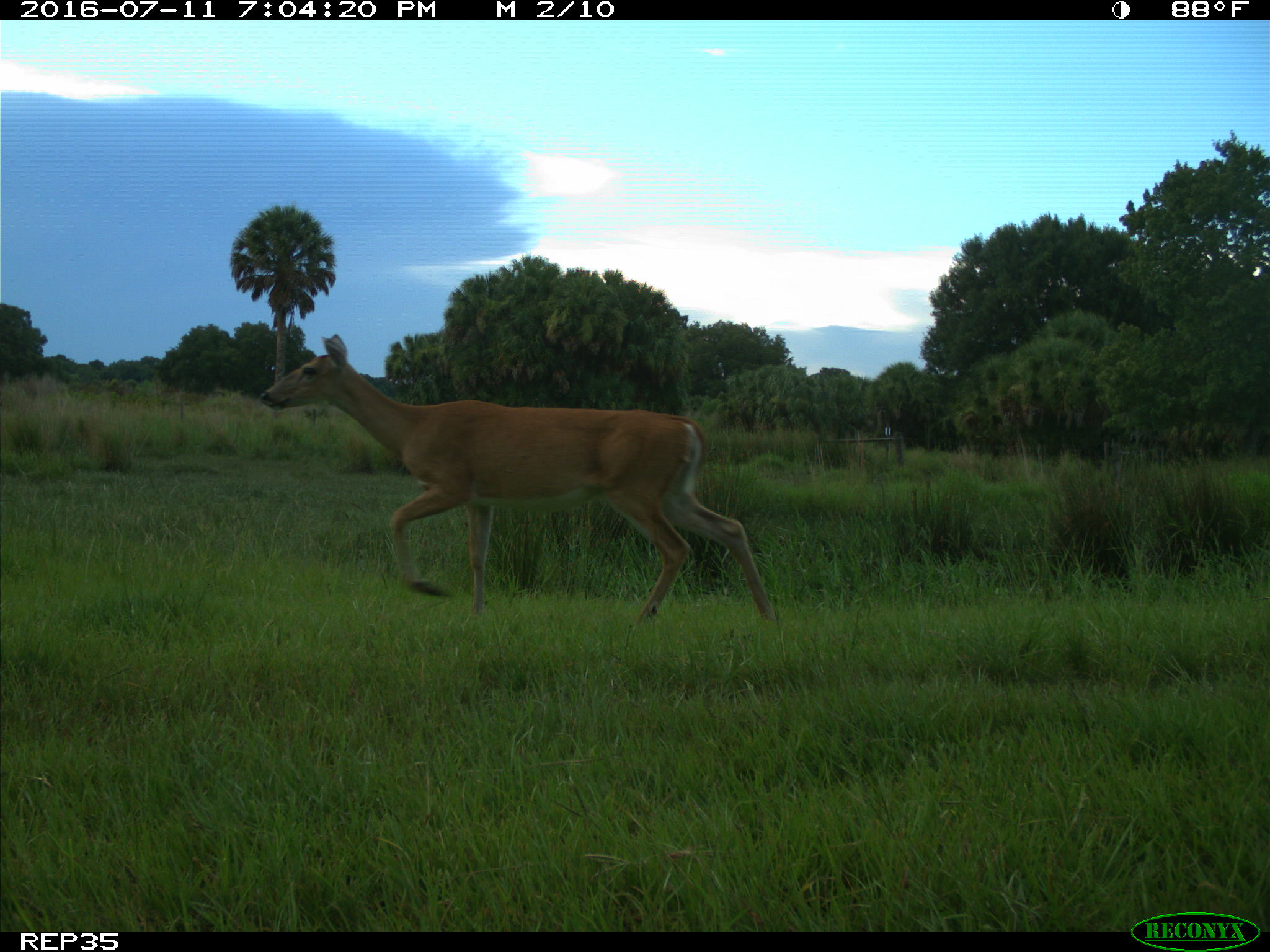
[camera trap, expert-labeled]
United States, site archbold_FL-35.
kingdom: Animalia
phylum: Chordata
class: Mammalia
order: Artiodactyla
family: Cervidae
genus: Odocoileus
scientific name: Odocoileus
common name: deer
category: unidentified deer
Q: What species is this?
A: Unidentified deer (deer) (Odocoileus).